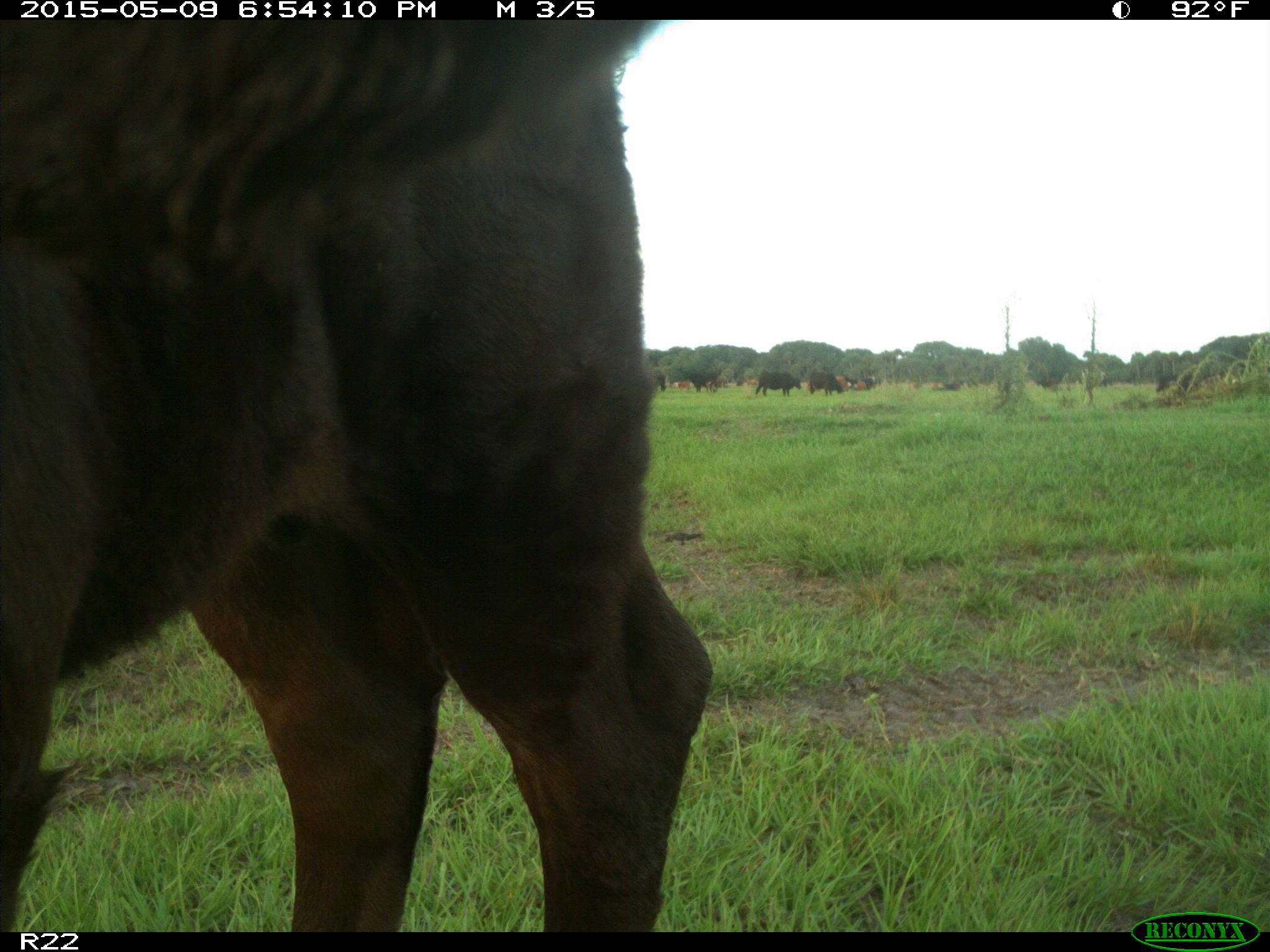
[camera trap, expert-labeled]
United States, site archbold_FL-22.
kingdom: Animalia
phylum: Chordata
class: Mammalia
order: Artiodactyla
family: Bovidae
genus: Bos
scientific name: Bos taurus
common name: domestic cow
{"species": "Bos taurus (domestic cow)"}